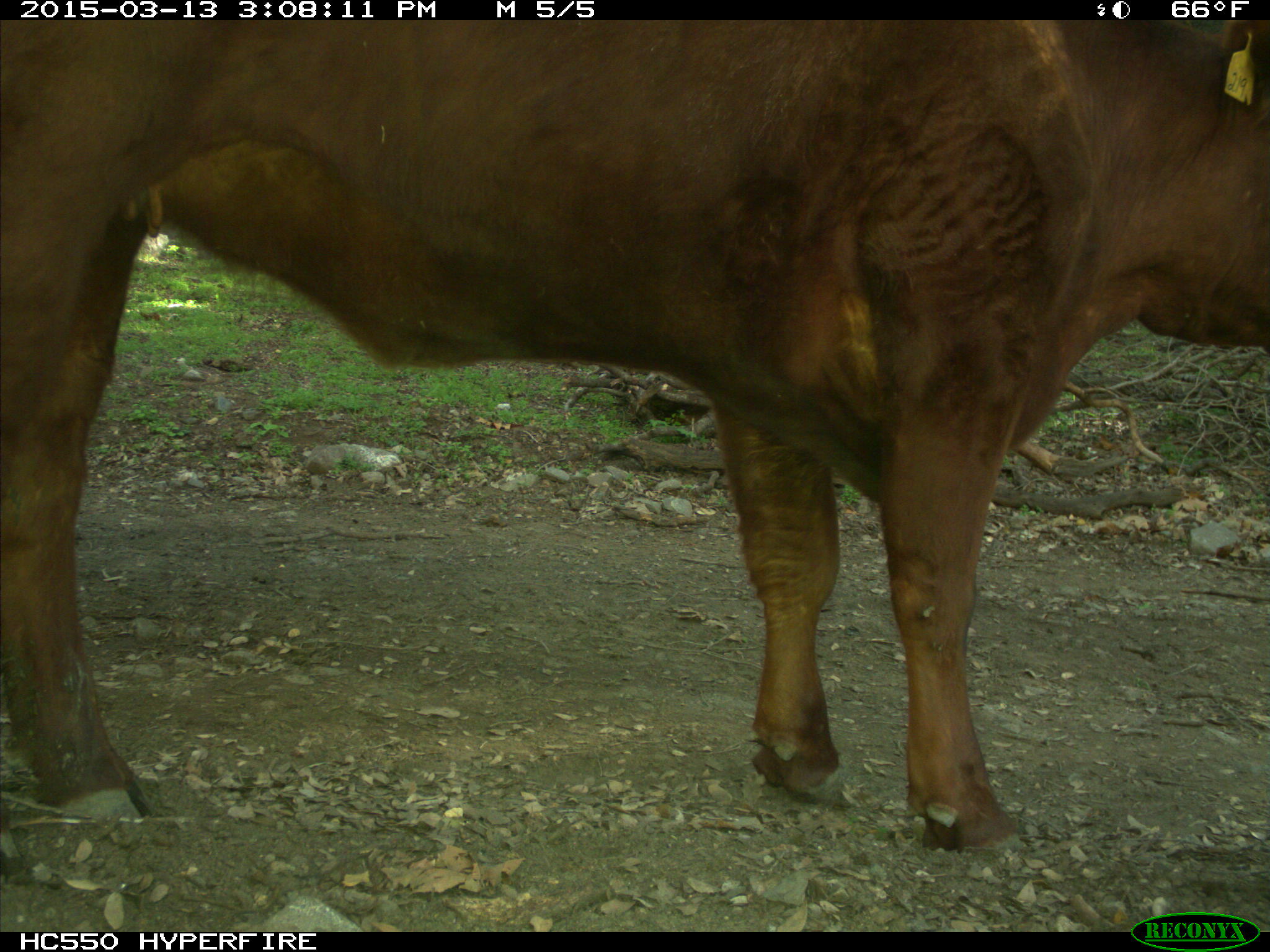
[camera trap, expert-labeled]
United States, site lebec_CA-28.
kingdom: Animalia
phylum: Chordata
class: Mammalia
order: Artiodactyla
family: Bovidae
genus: Bos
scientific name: Bos taurus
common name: domestic cow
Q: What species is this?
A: Bos taurus (domestic cow).